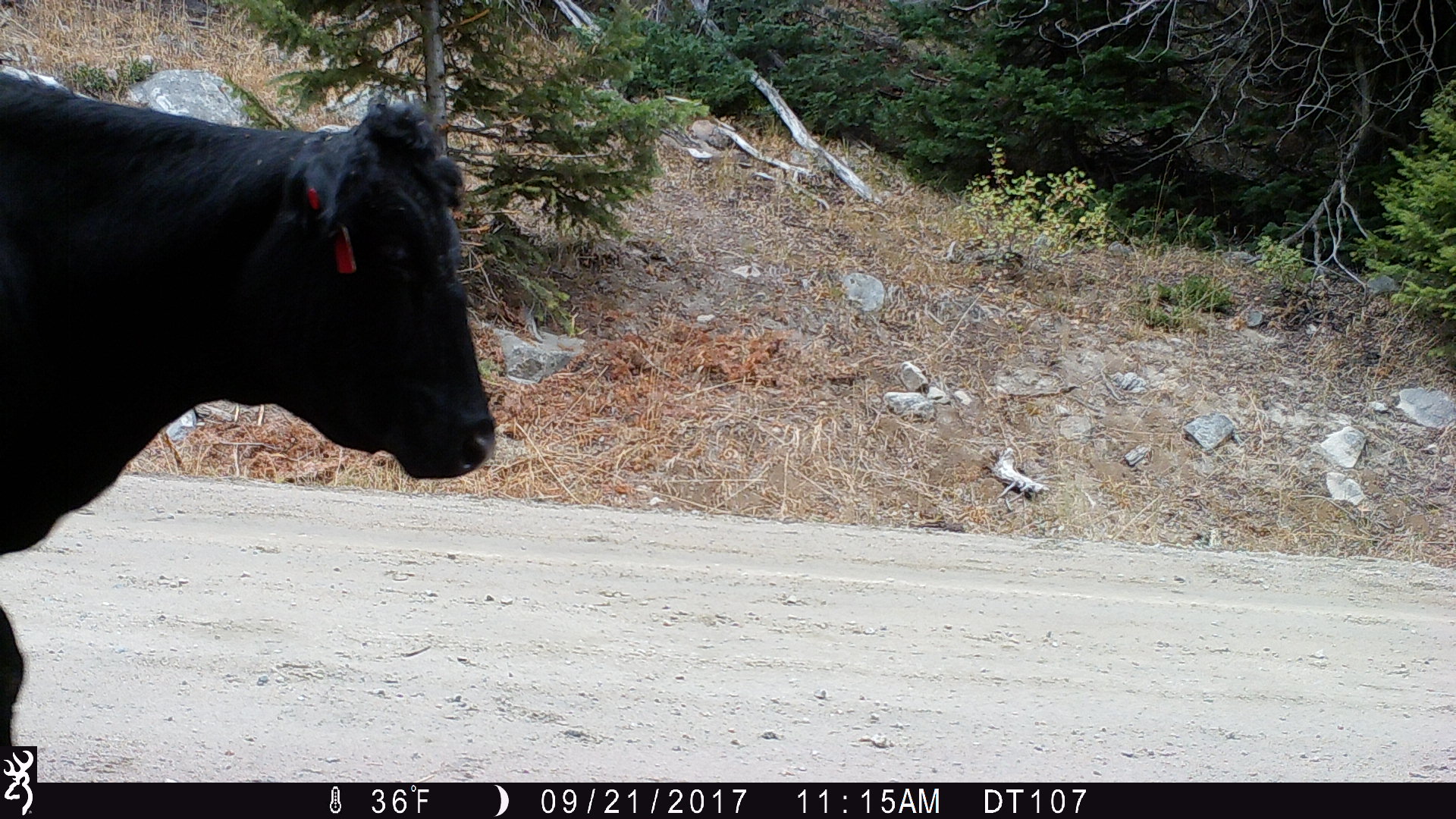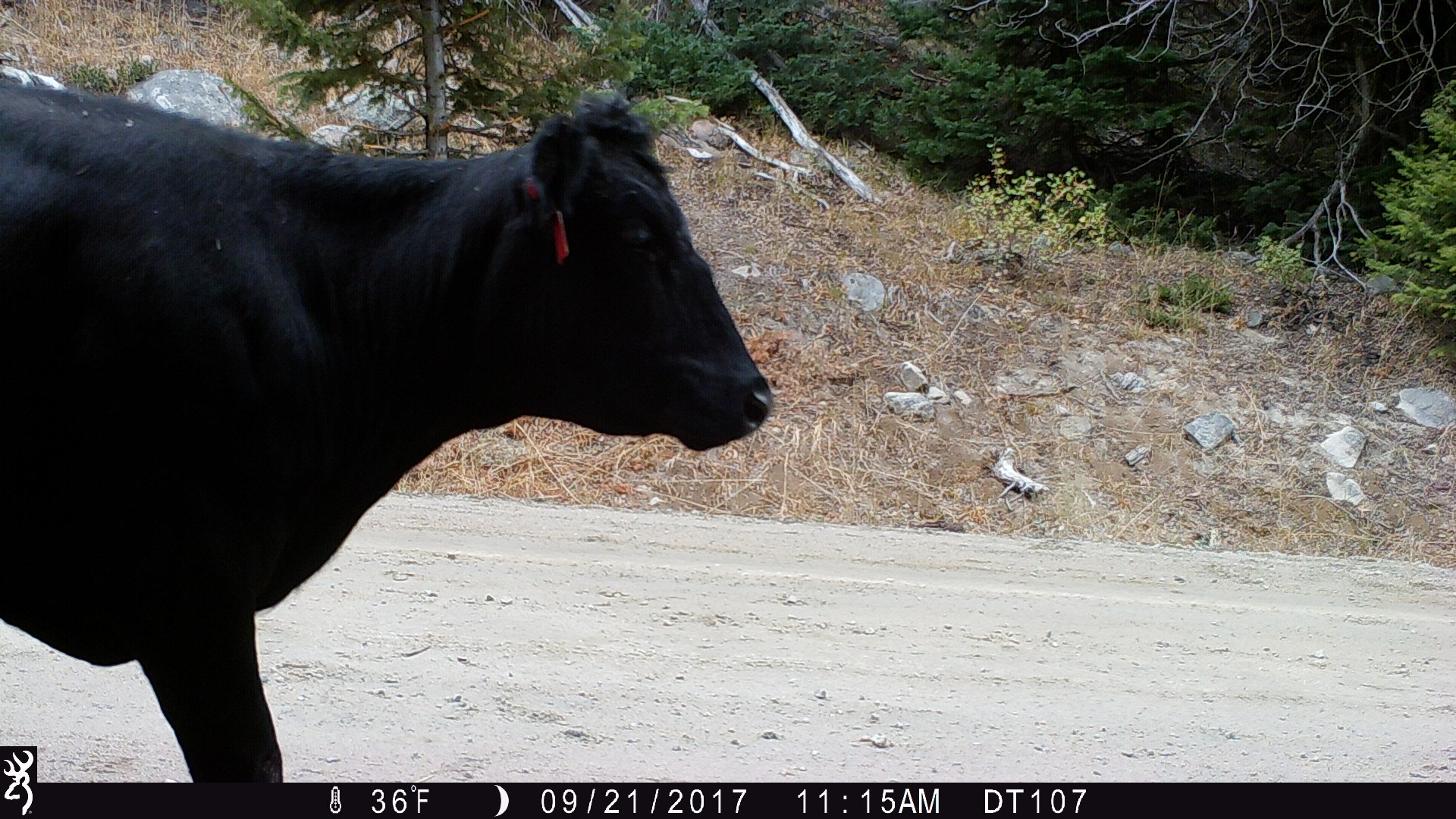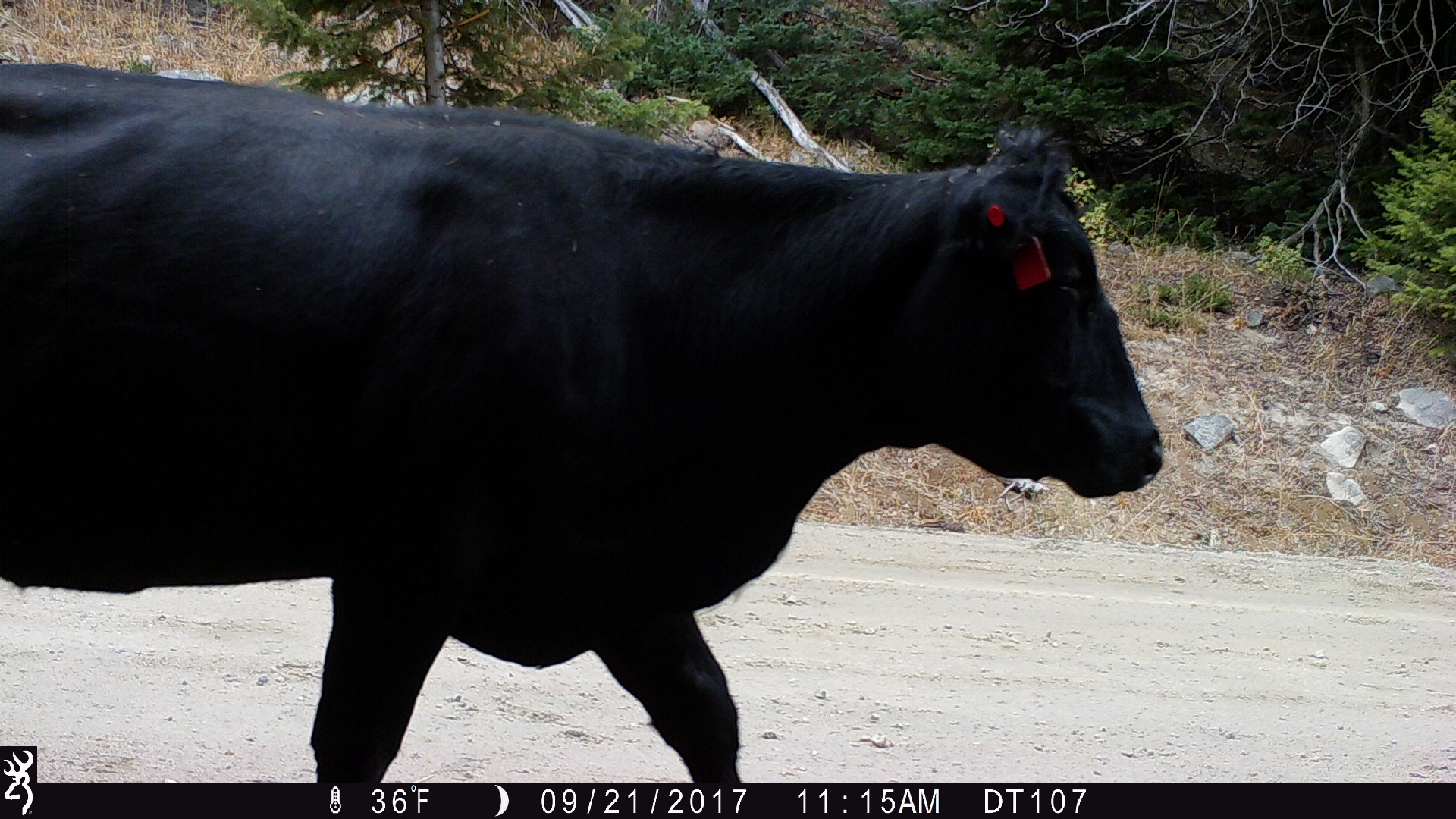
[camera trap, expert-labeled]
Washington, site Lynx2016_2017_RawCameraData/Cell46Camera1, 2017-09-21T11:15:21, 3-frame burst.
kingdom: Animalia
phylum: Chordata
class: Mammalia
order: Artiodactyla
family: Bovidae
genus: Bos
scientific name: Bos taurus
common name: domestic cattle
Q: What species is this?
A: Domestic cattle (Bos taurus).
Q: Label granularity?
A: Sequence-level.